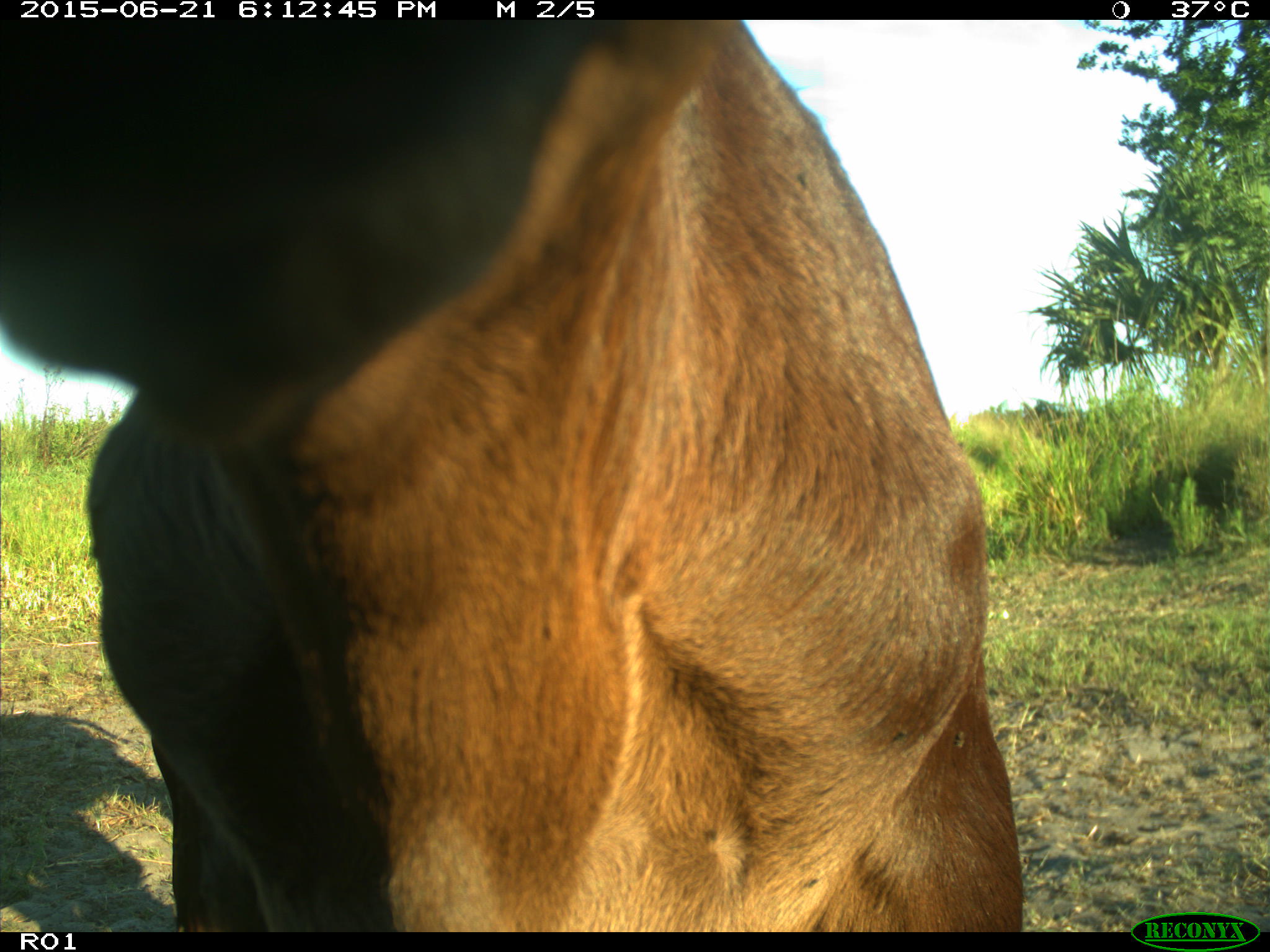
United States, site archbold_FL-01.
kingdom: Animalia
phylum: Chordata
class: Mammalia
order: Artiodactyla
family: Bovidae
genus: Bos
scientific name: Bos taurus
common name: domestic cow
Bos taurus (domestic cow).